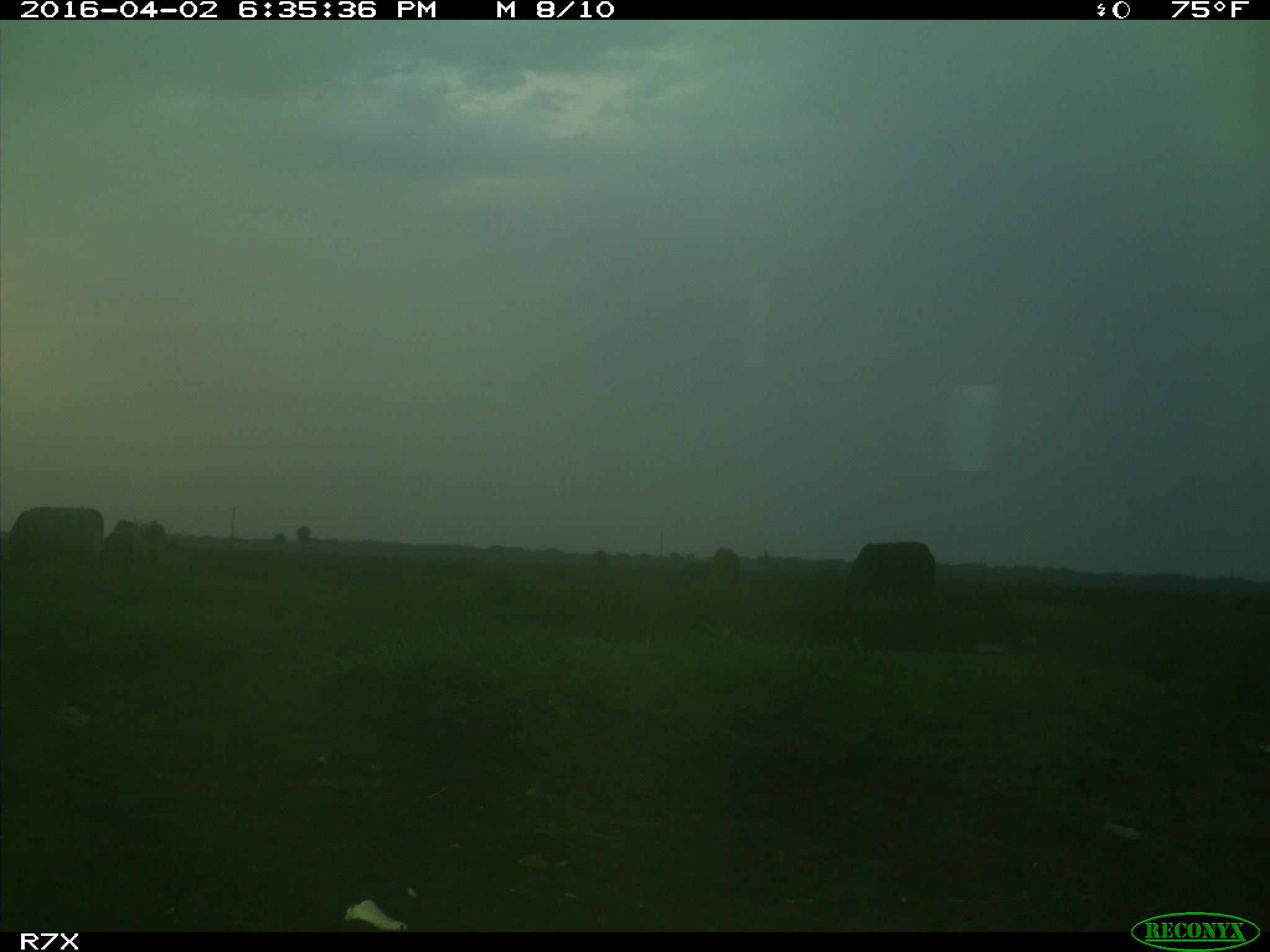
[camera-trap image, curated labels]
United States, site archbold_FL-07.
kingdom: Animalia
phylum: Chordata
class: Mammalia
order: Artiodactyla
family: Bovidae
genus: Bos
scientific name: Bos taurus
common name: domestic cow